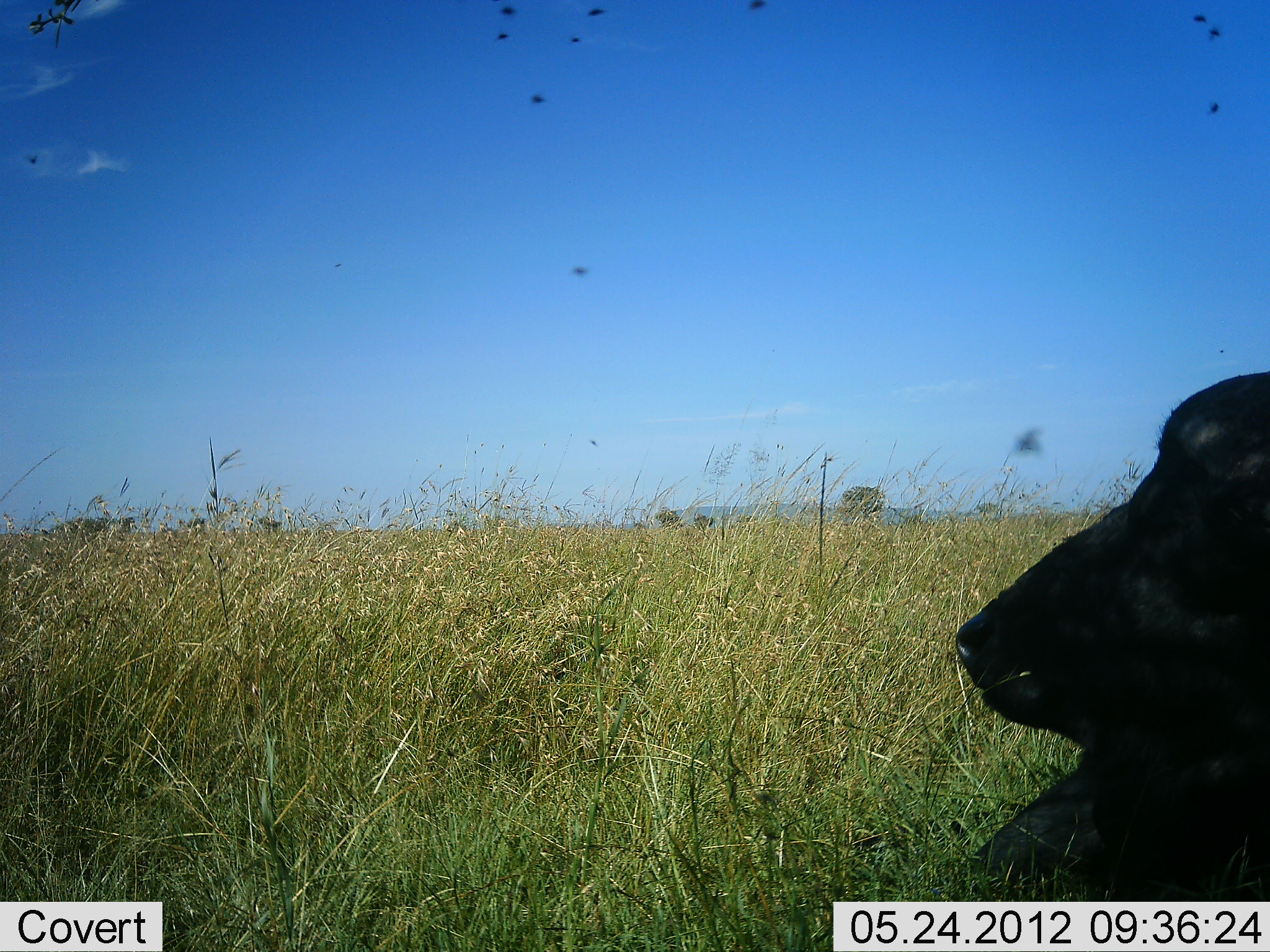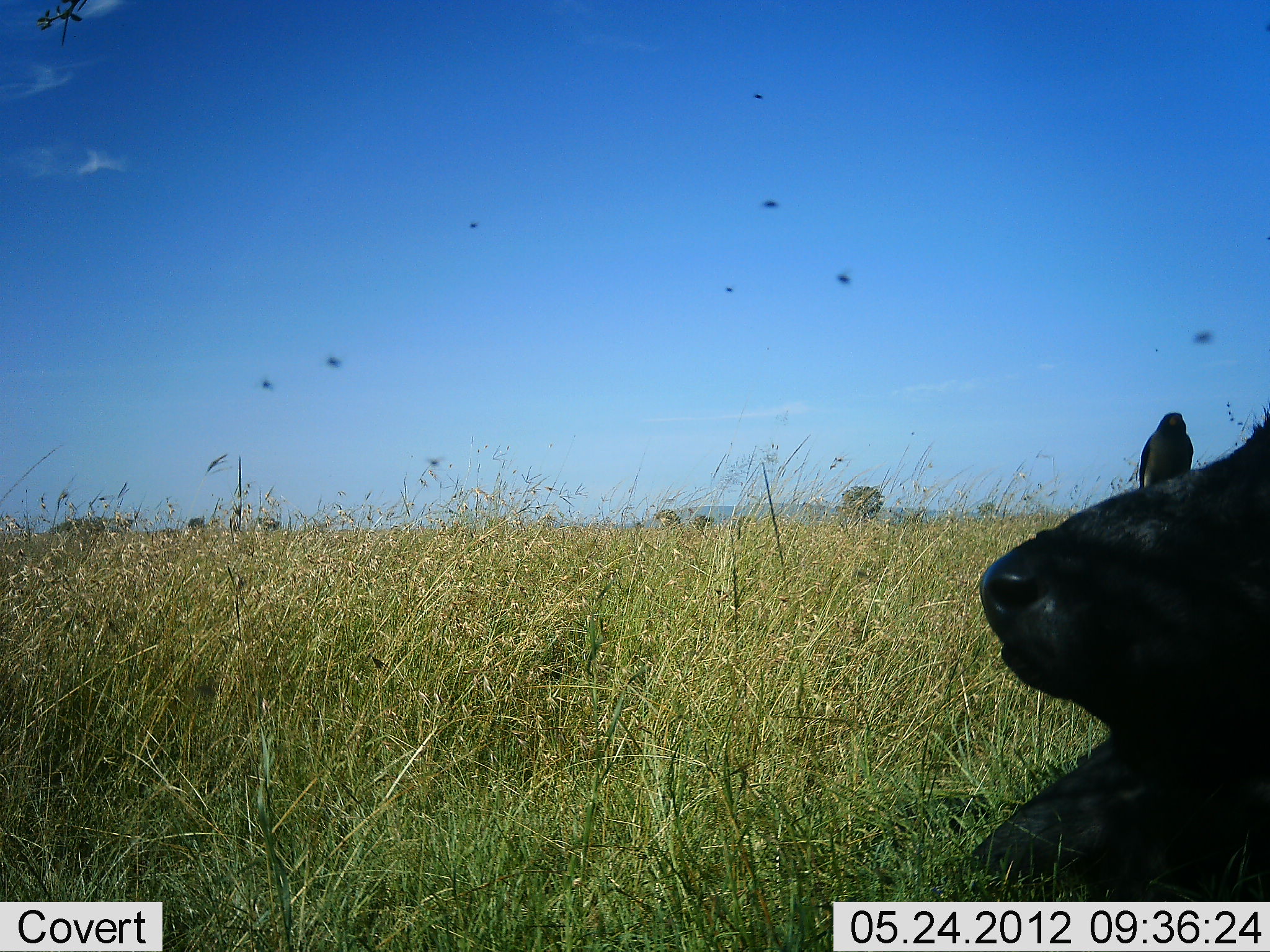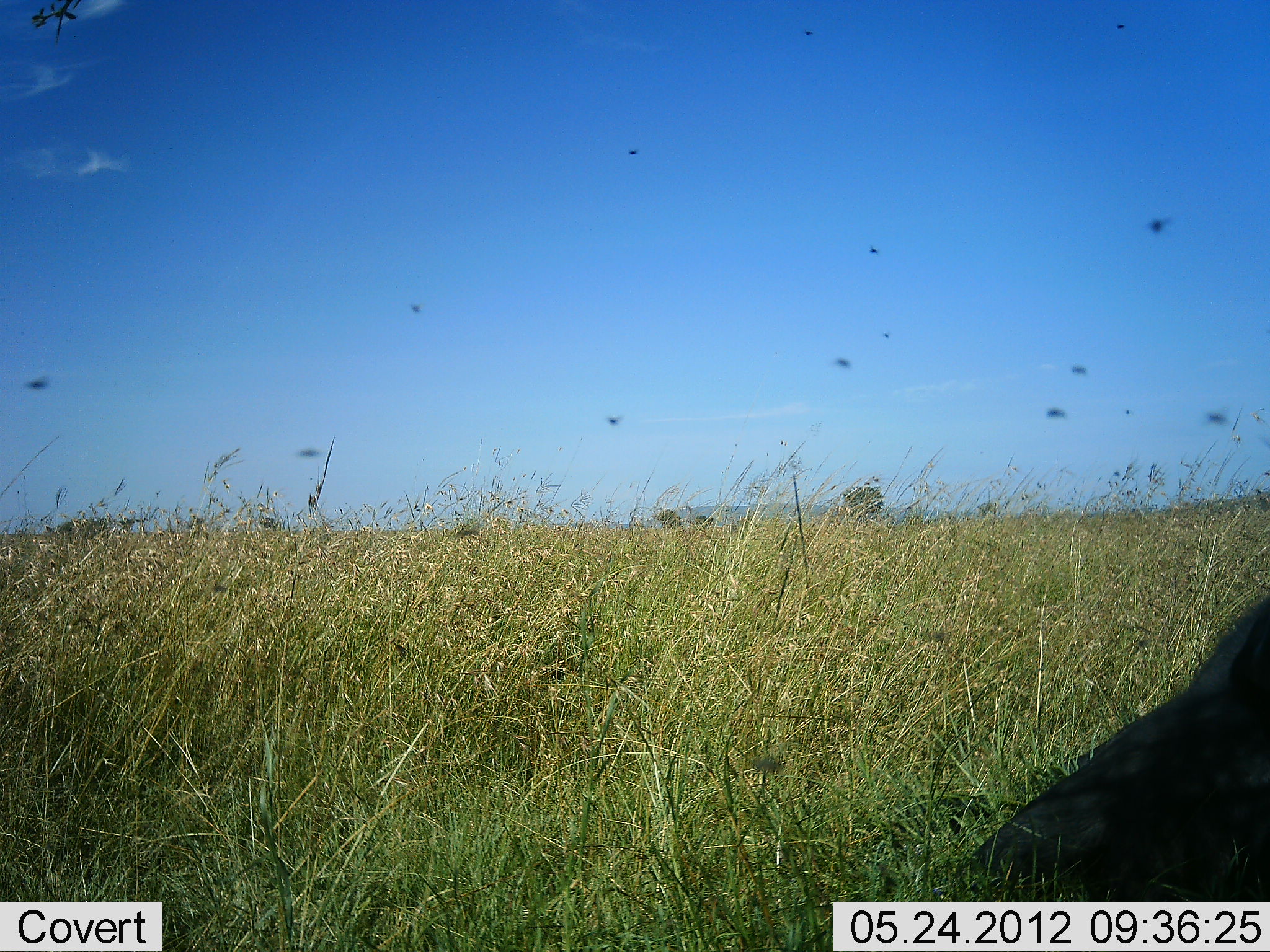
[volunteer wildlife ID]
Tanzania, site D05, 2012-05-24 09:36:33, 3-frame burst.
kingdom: Animalia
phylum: Chordata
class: Mammalia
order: Artiodactyla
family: Bovidae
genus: Syncerus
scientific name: Syncerus caffer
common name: cape buffalo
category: buffalo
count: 1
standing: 0%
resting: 100%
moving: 0%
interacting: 0%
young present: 0%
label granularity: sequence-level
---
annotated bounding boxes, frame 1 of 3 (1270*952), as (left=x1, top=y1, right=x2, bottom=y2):
animal: (left=948, top=371, right=1270, bottom=901)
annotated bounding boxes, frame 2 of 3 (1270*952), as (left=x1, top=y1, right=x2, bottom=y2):
animal: (left=977, top=408, right=1270, bottom=901); (left=1138, top=412, right=1194, bottom=486)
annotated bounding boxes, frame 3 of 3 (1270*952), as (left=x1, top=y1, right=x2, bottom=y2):
animal: (left=980, top=593, right=1270, bottom=902)